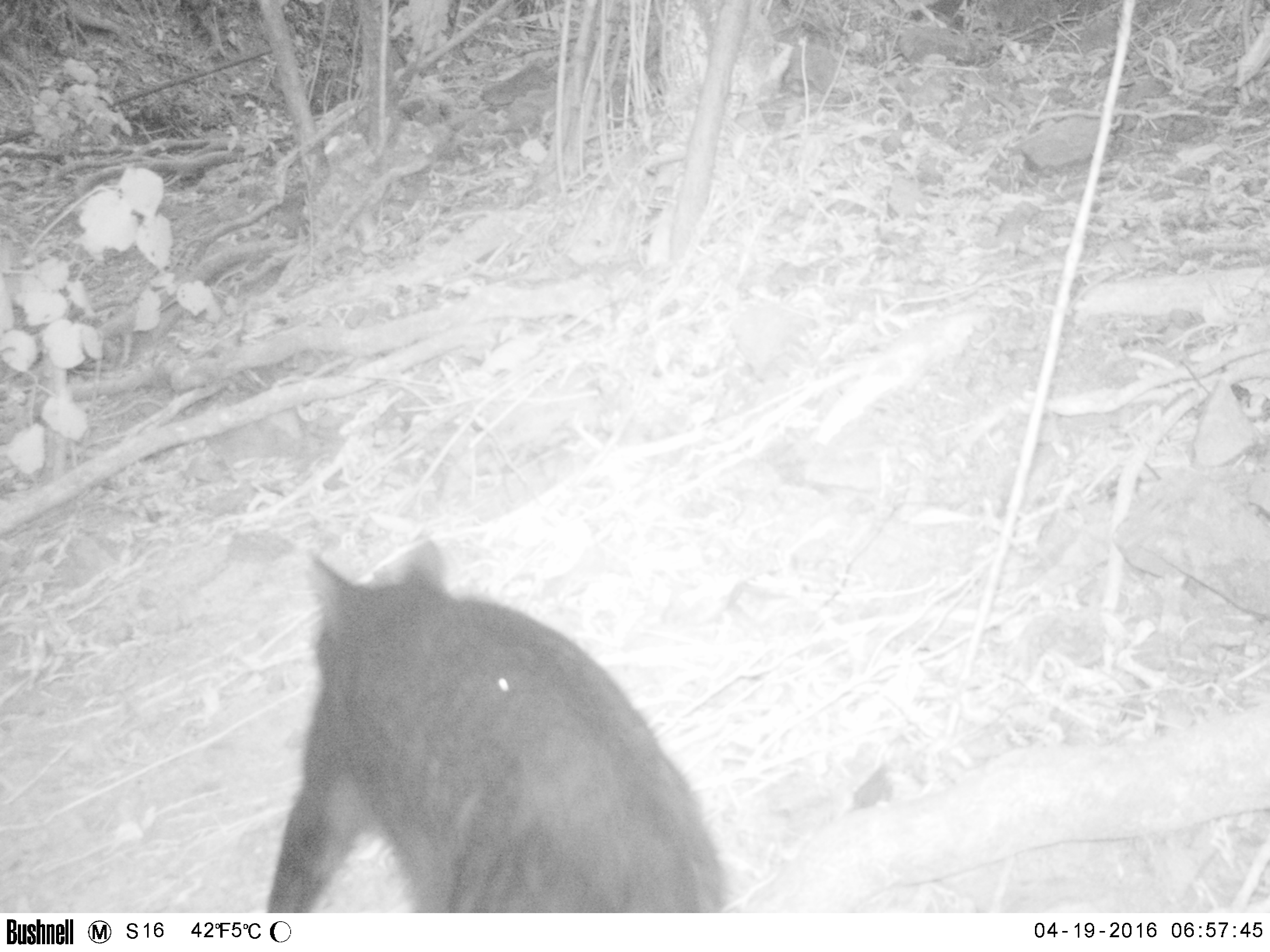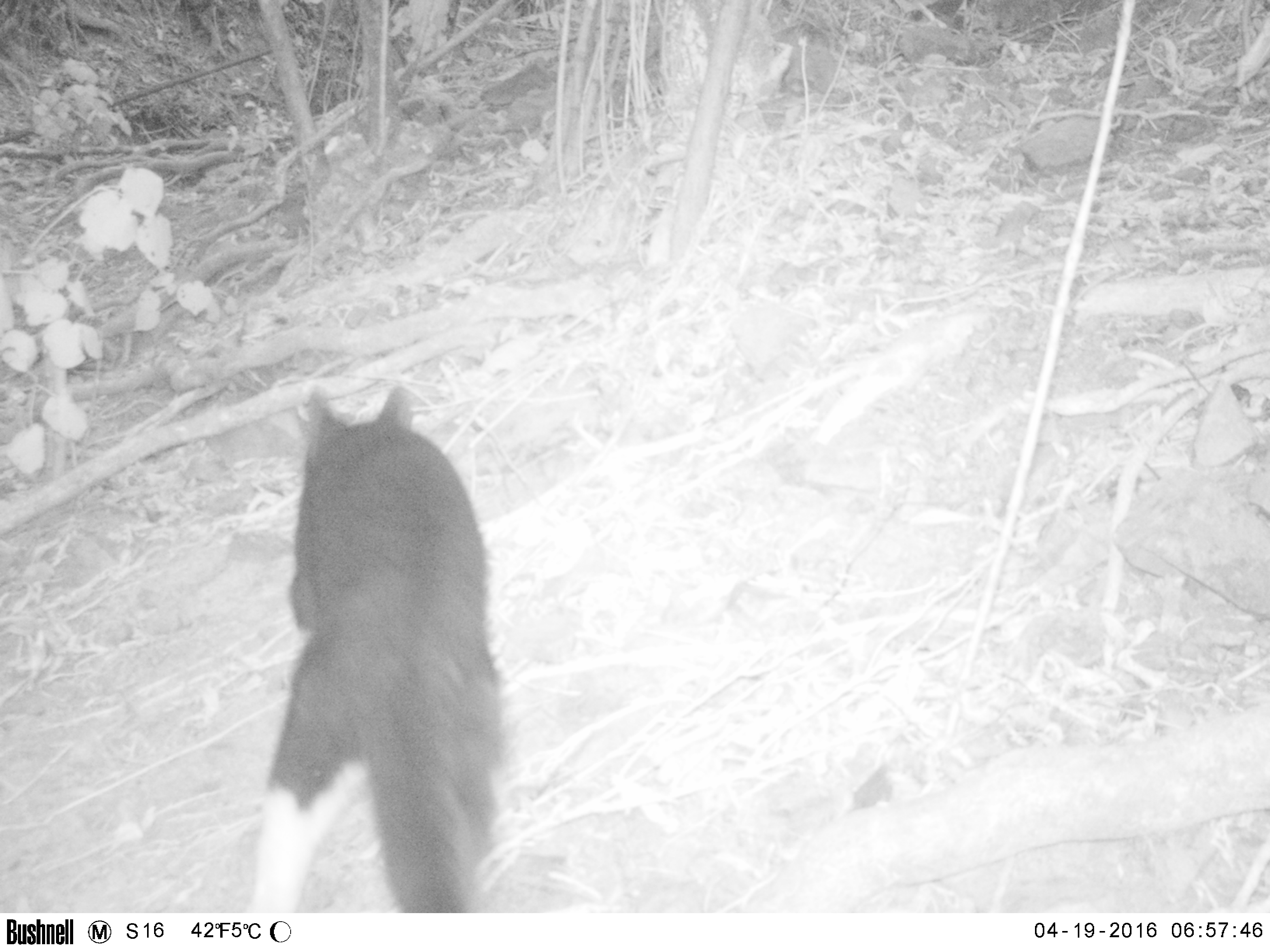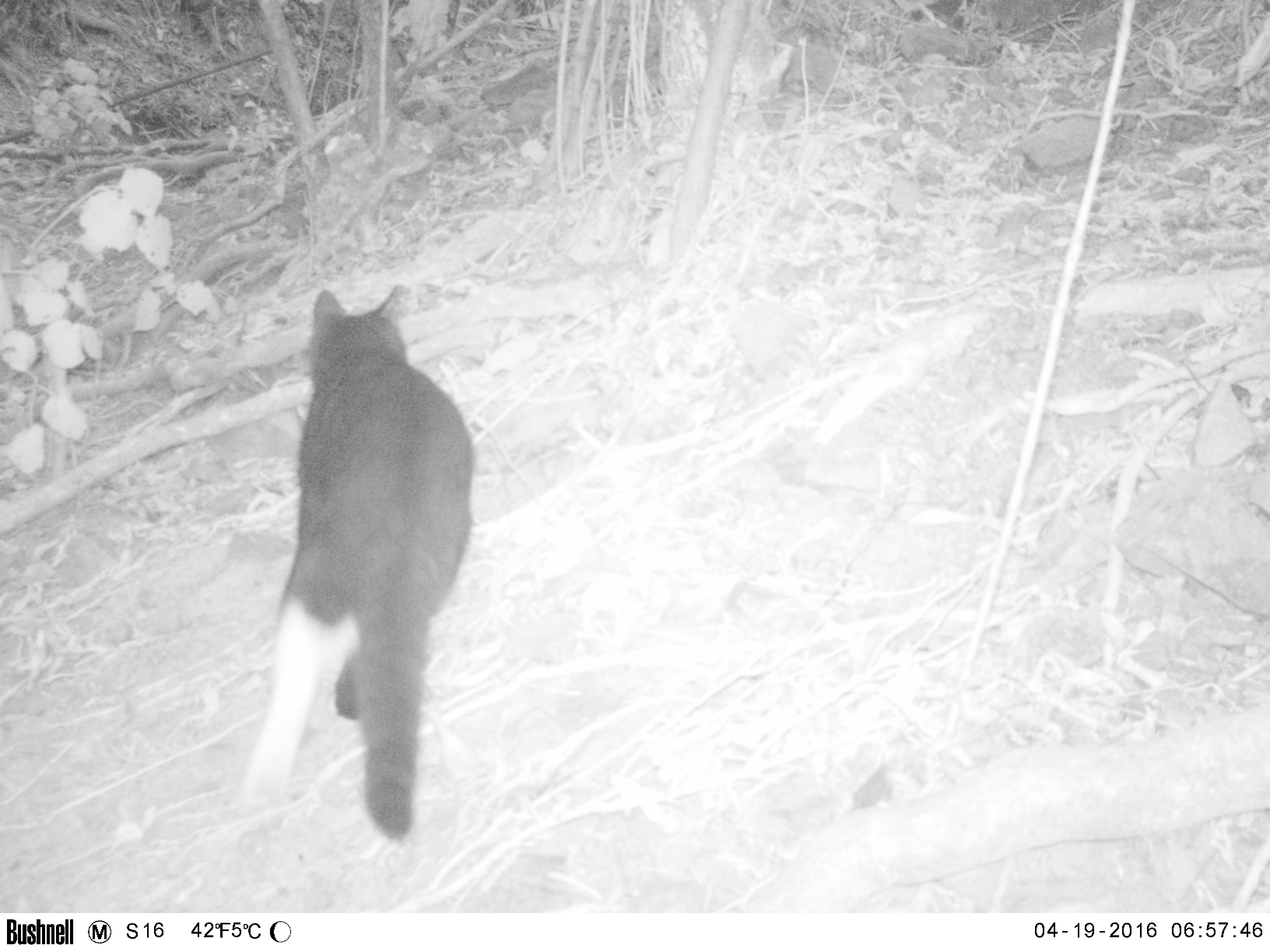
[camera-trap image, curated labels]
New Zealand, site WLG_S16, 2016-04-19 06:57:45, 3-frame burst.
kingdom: Animalia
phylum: Chordata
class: Mammalia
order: Carnivora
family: Felidae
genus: Felis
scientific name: Felis catus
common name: domestic cat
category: cat